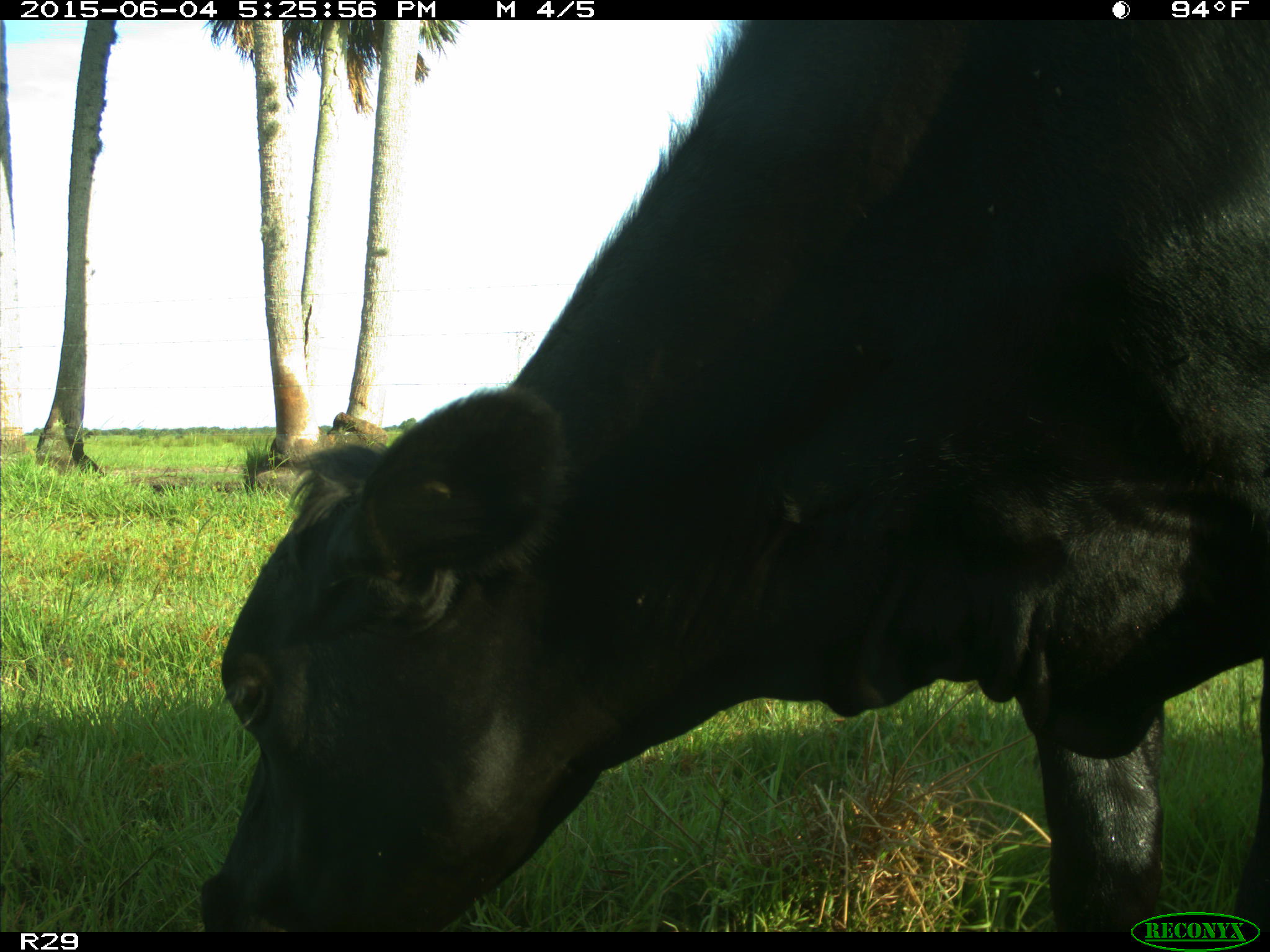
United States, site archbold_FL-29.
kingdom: Animalia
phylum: Chordata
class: Mammalia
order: Artiodactyla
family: Bovidae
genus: Bos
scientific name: Bos taurus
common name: domestic cow